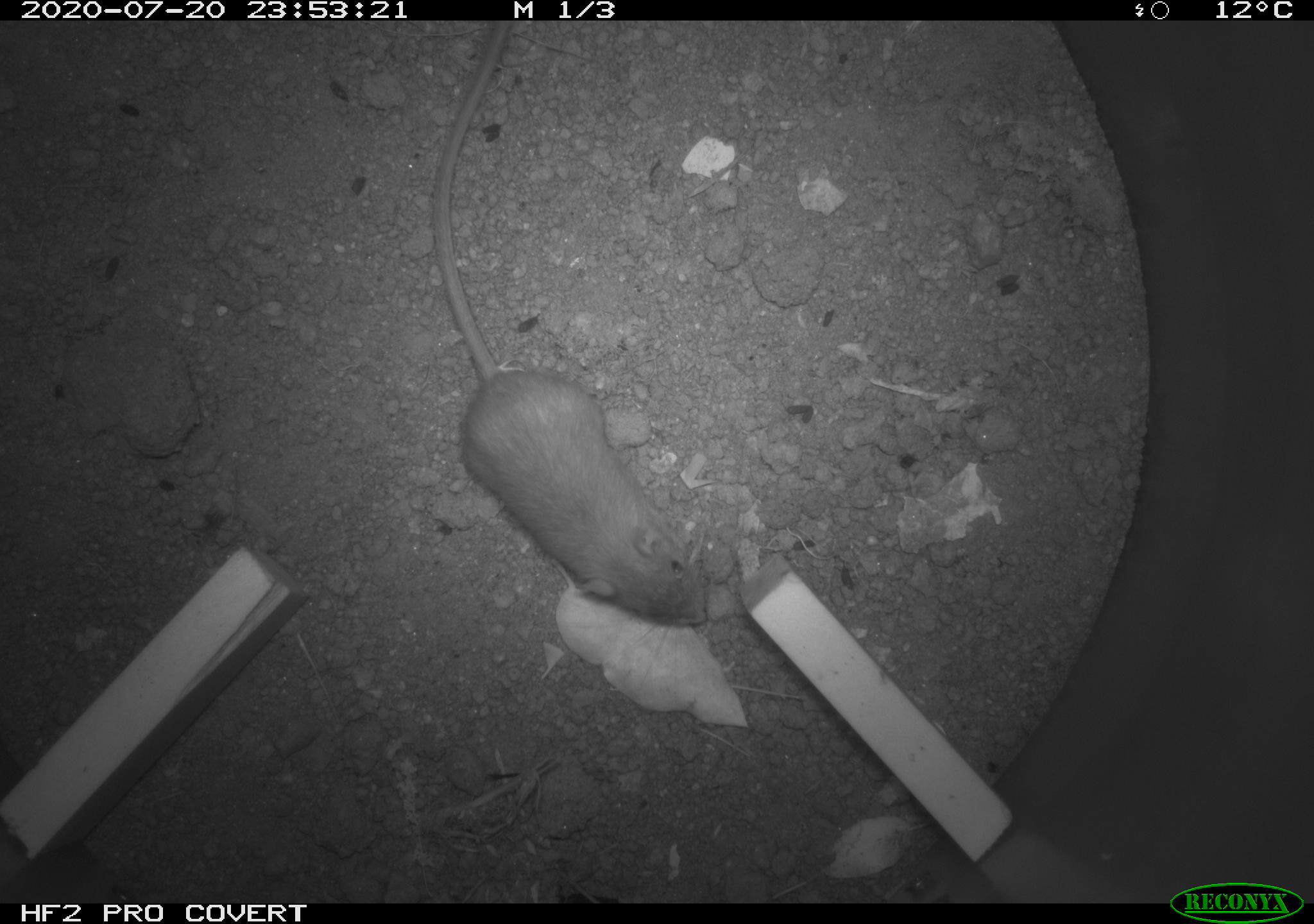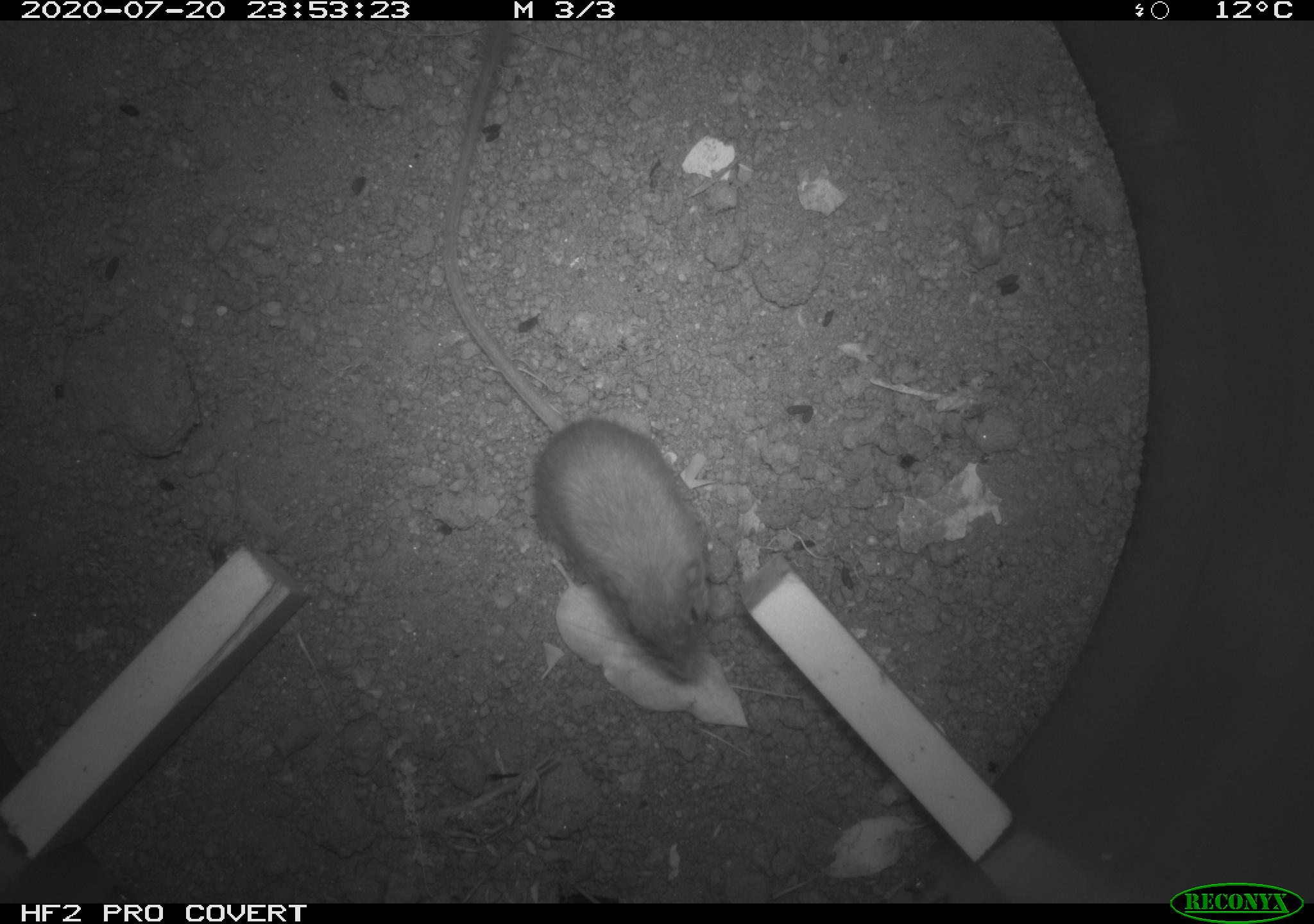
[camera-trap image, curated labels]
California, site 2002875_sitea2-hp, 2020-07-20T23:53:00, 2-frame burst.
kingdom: Animalia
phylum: Chordata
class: Mammalia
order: Rodentia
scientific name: Rodentia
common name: rodent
Rodent (Rodentia).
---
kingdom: Animalia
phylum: Chordata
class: Mammalia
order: Rodentia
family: Heteromyidae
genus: Dipodomys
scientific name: Dipodomys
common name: kangaroo rats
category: dipodomys species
Dipodomys species (kangaroo rats) (Dipodomys).